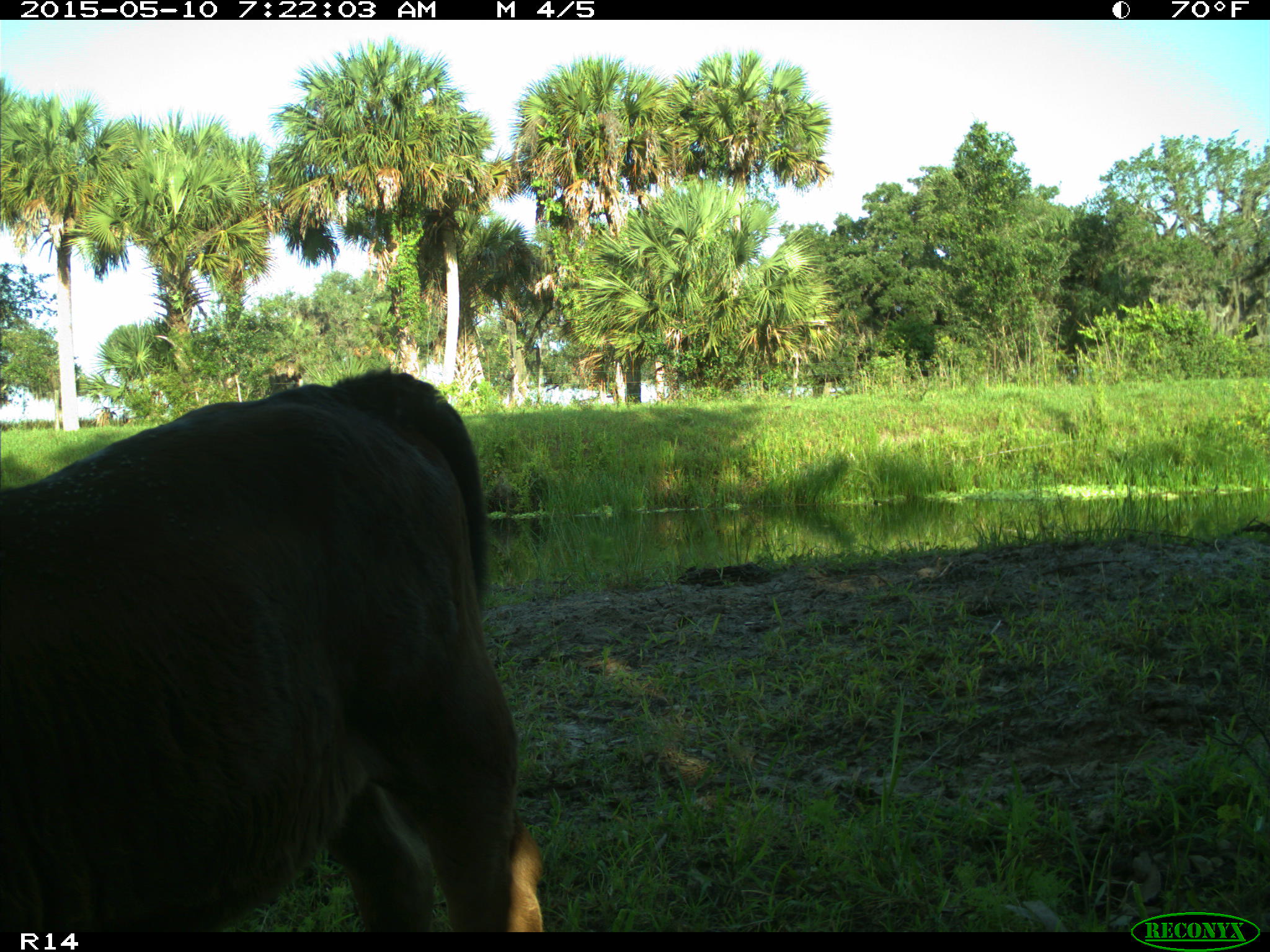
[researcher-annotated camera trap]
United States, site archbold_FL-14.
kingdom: Animalia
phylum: Chordata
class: Mammalia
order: Artiodactyla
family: Bovidae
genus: Bos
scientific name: Bos taurus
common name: domestic cow